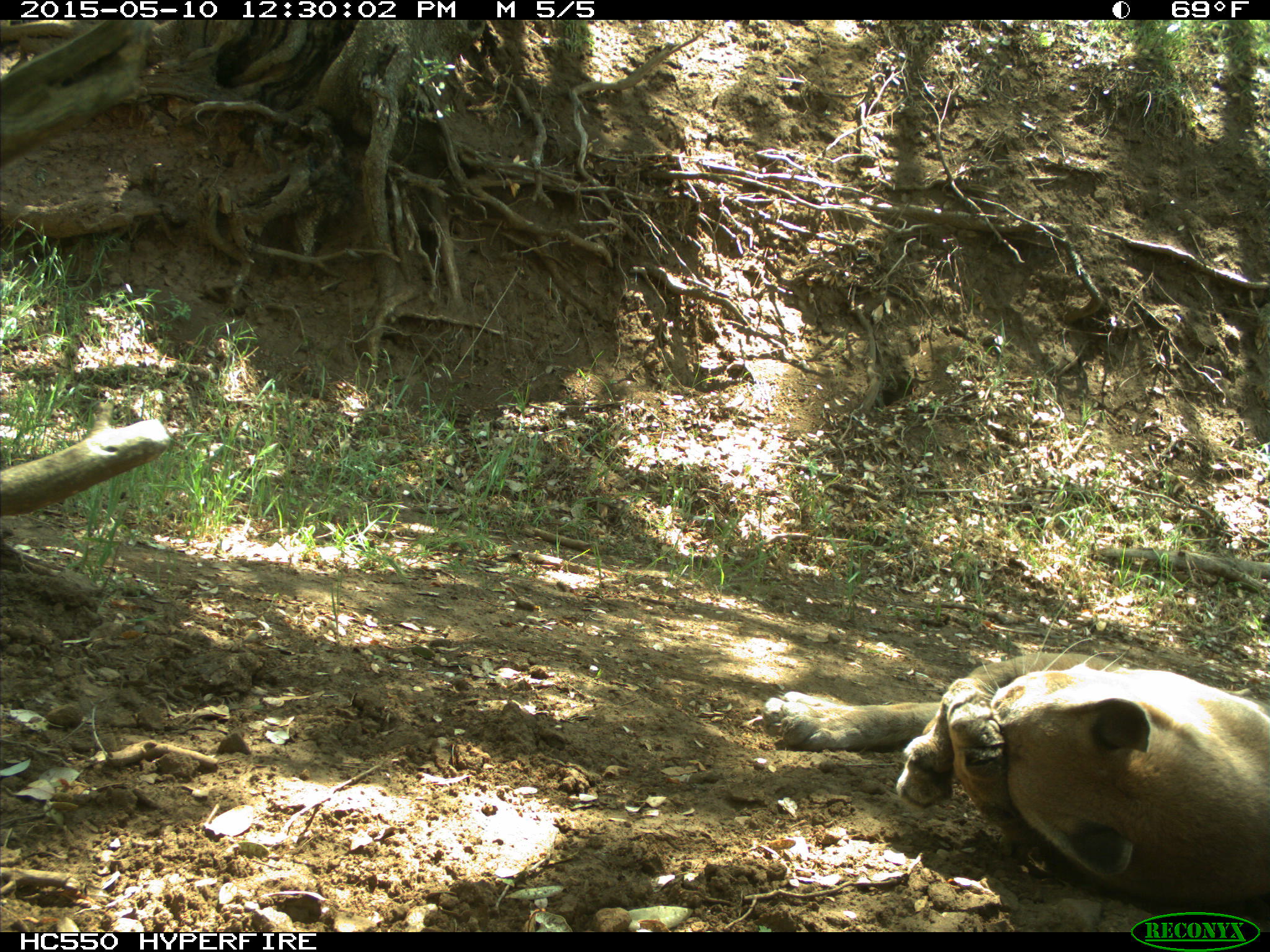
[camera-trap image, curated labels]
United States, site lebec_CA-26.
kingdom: Animalia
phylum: Chordata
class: Mammalia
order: Carnivora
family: Felidae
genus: Puma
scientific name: Puma concolor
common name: mountain lion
Puma concolor (mountain lion).